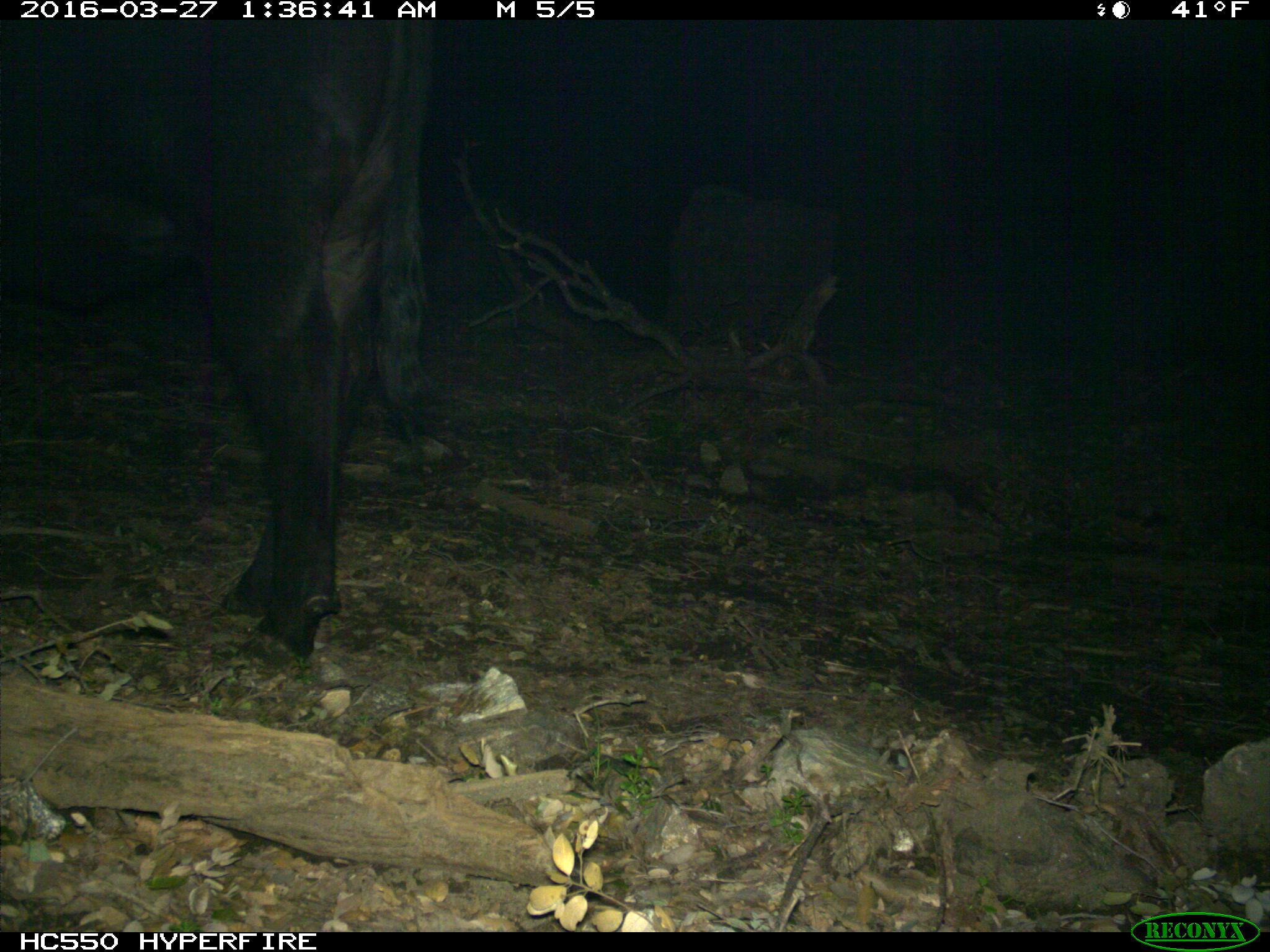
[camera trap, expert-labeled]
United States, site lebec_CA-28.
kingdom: Animalia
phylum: Chordata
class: Mammalia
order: Artiodactyla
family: Bovidae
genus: Bos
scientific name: Bos taurus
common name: domestic cow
Bos taurus (domestic cow).